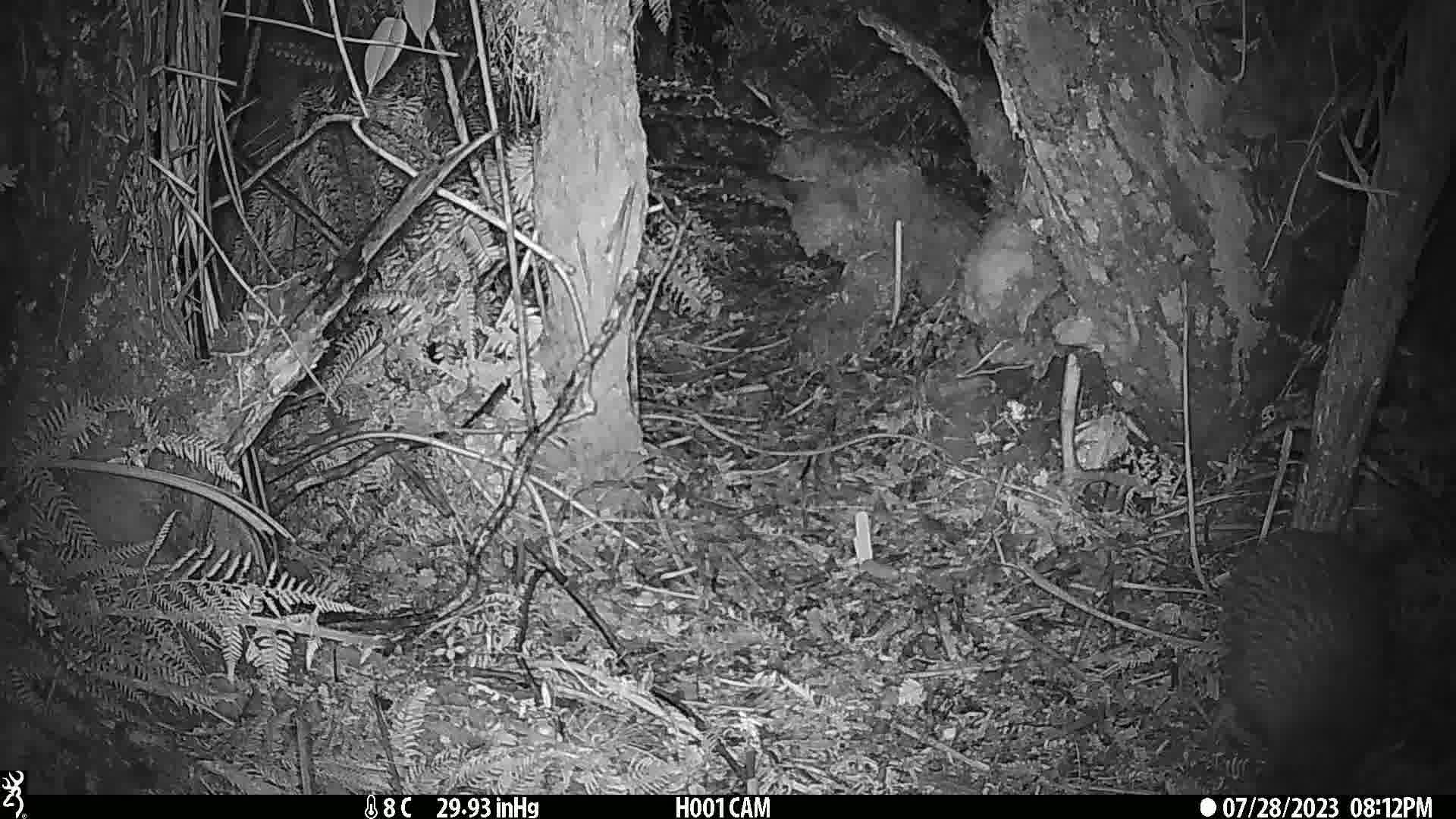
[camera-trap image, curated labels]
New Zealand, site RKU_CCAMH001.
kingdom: Animalia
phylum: Chordata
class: Aves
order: Apterygiformes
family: Apterygidae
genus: Apteryx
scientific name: Apteryx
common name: kiwi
Kiwi (Apteryx).